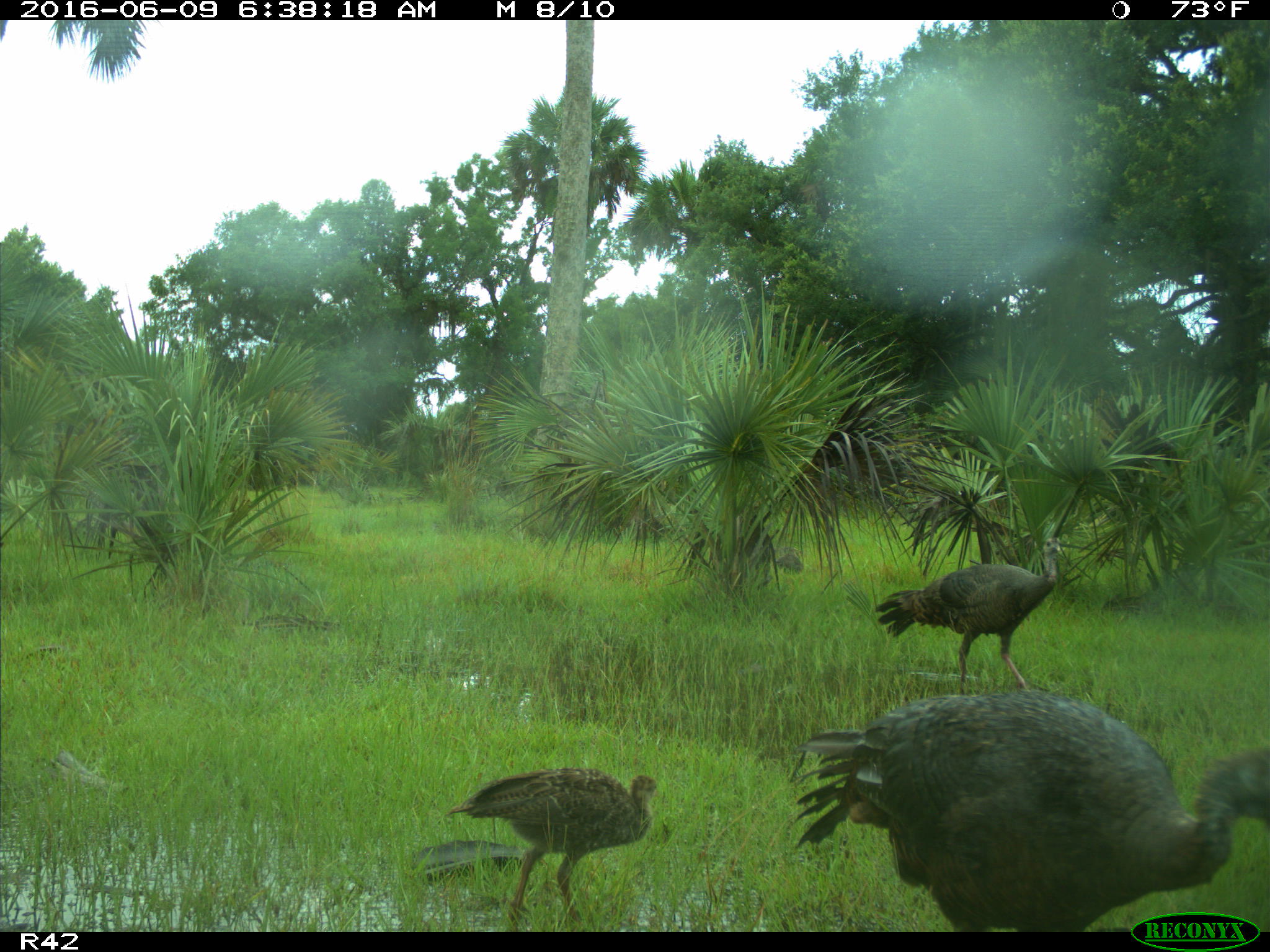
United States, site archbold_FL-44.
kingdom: Animalia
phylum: Chordata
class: Aves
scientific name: Aves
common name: birds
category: unidentified bird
Unidentified bird (birds) (Aves).